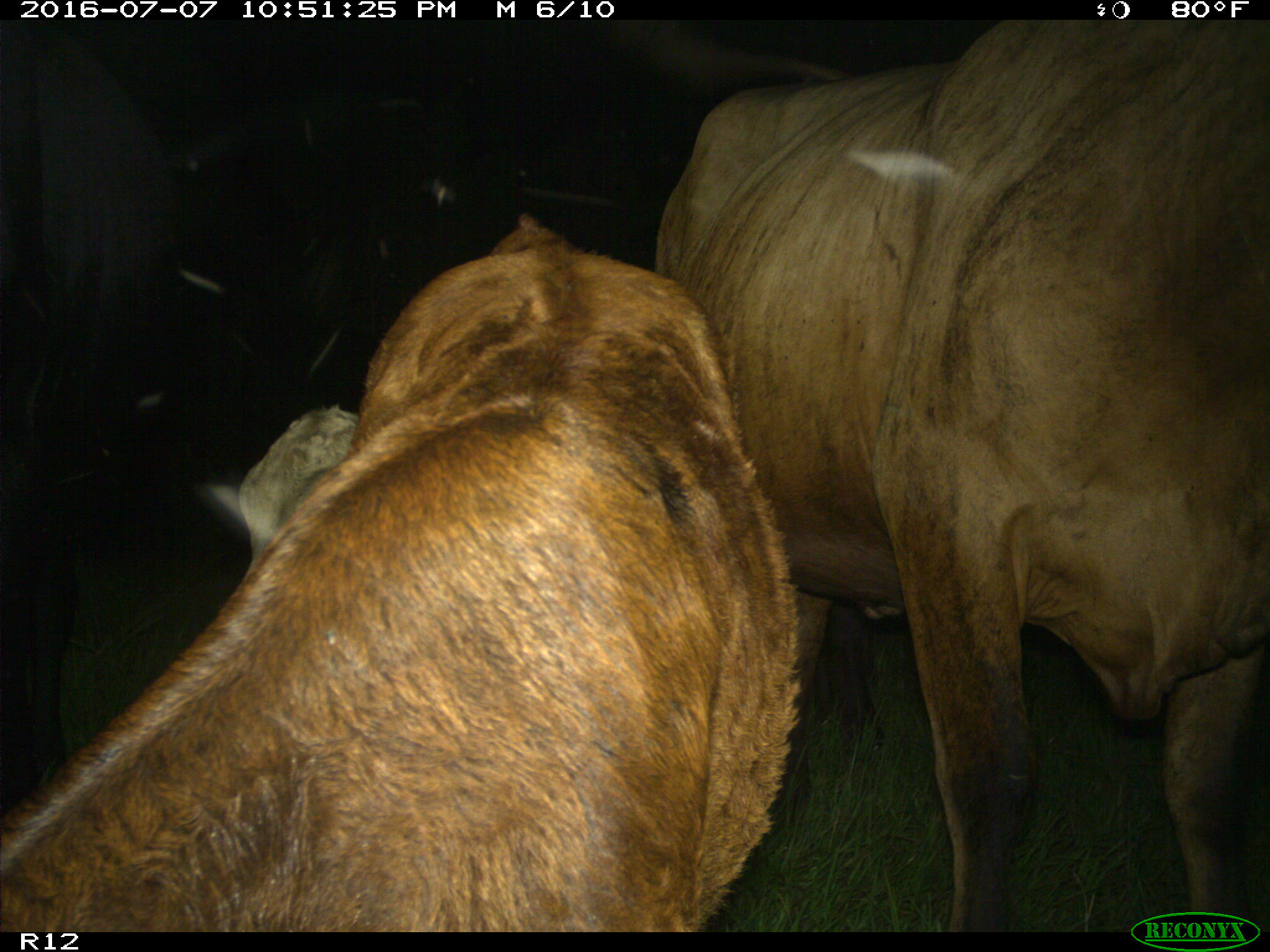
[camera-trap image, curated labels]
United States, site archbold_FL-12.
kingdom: Animalia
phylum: Chordata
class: Mammalia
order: Artiodactyla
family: Bovidae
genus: Bos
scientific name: Bos taurus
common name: domestic cow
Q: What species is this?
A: Bos taurus (domestic cow).